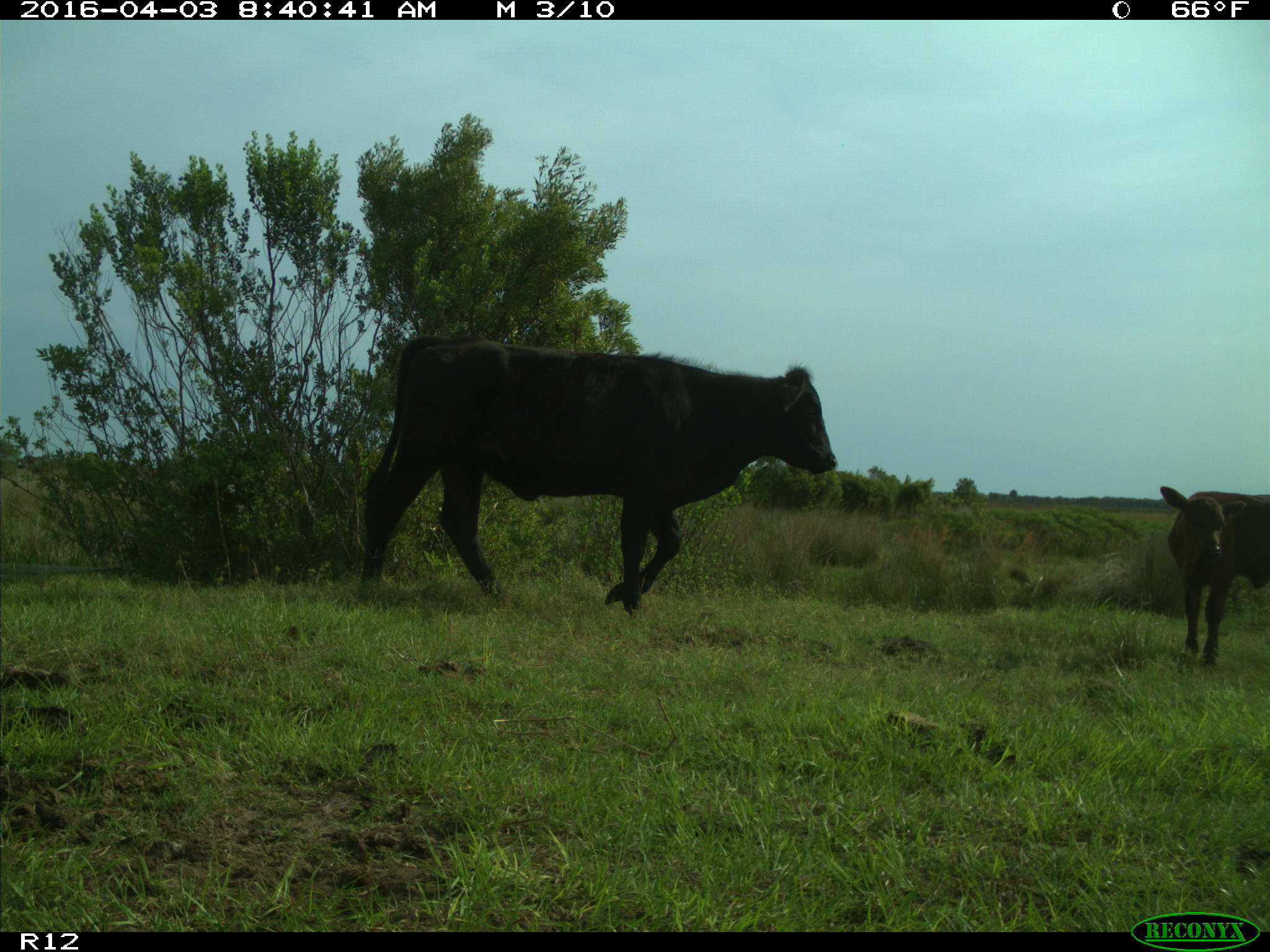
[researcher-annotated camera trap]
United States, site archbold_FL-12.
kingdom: Animalia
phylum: Chordata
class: Mammalia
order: Artiodactyla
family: Bovidae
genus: Bos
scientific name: Bos taurus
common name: domestic cow